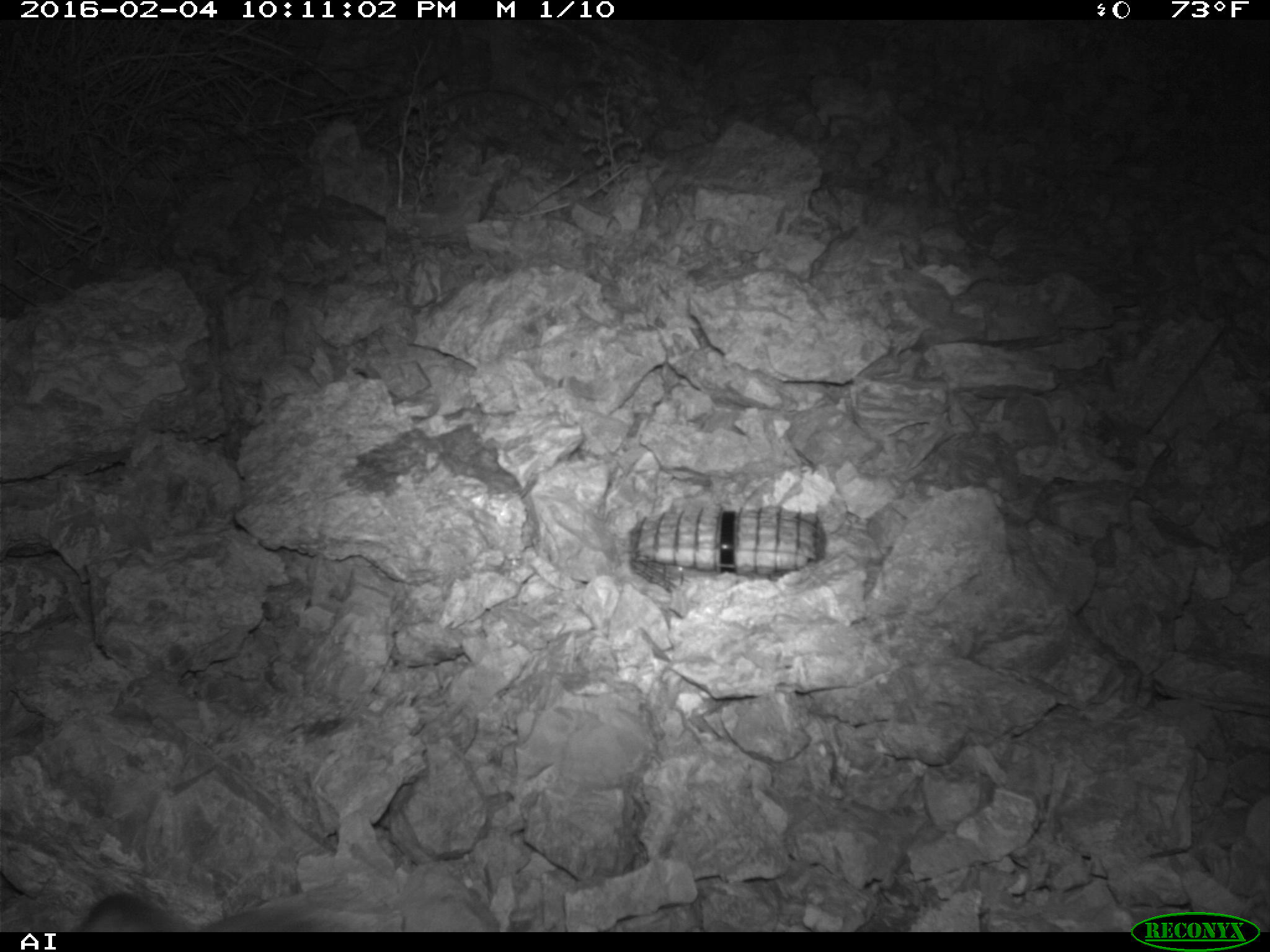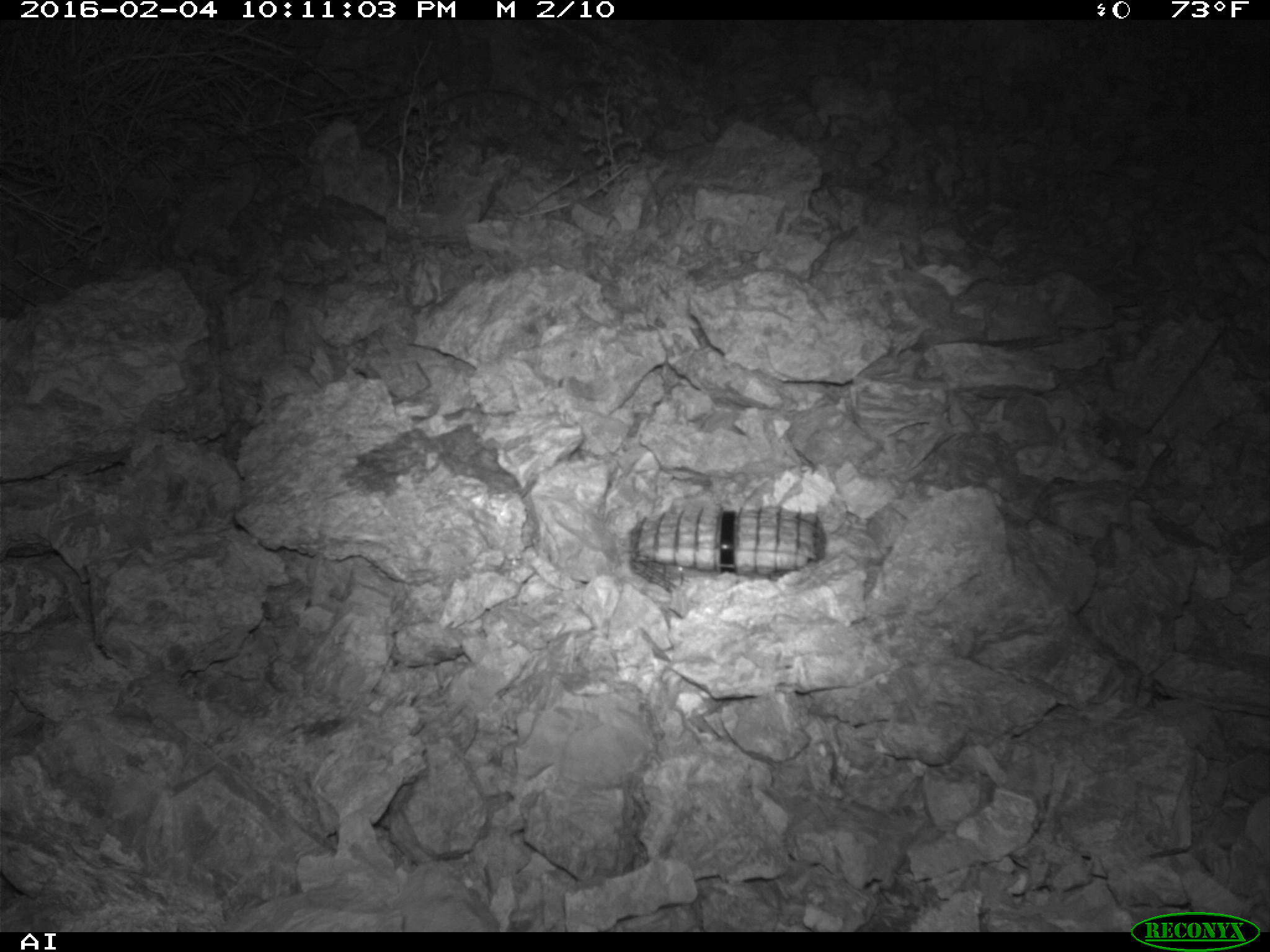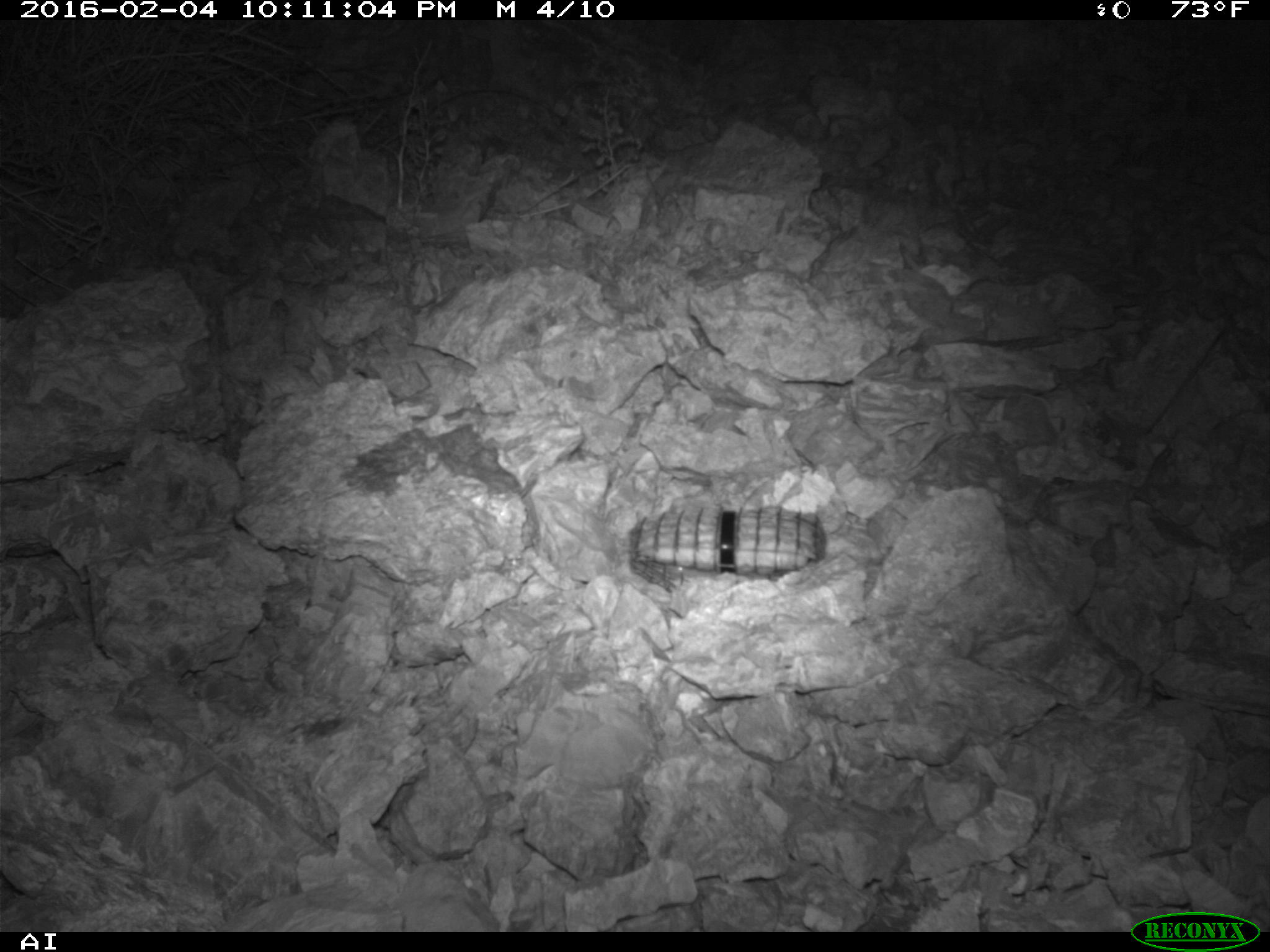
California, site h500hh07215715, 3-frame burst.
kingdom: Animalia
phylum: Chordata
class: Mammalia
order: Rodentia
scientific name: Rodentia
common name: rodent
Rodent (Rodentia).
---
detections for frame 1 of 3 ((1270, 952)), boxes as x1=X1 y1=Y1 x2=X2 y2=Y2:
rodent: x1=78 y1=893 x2=332 y2=932